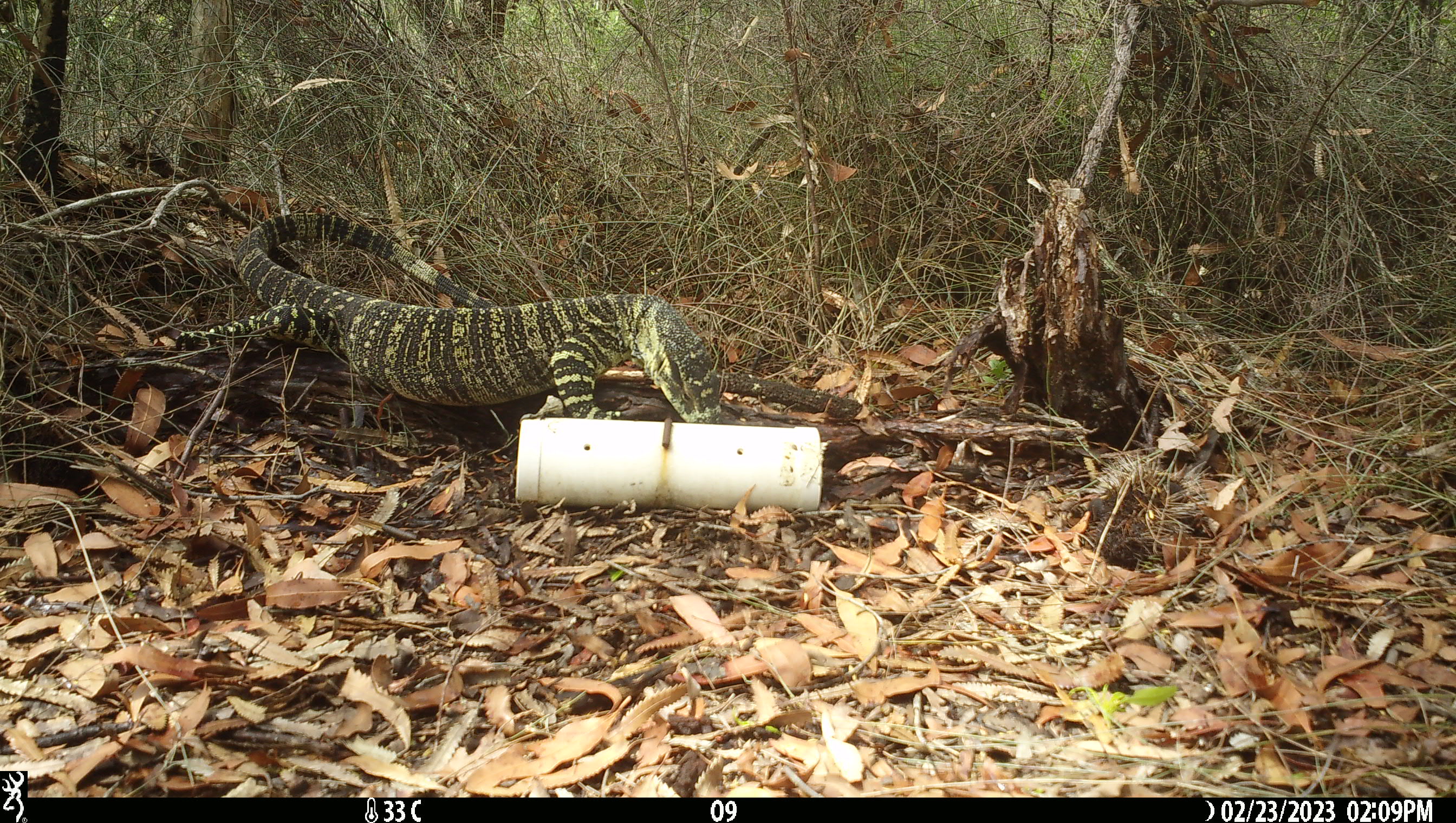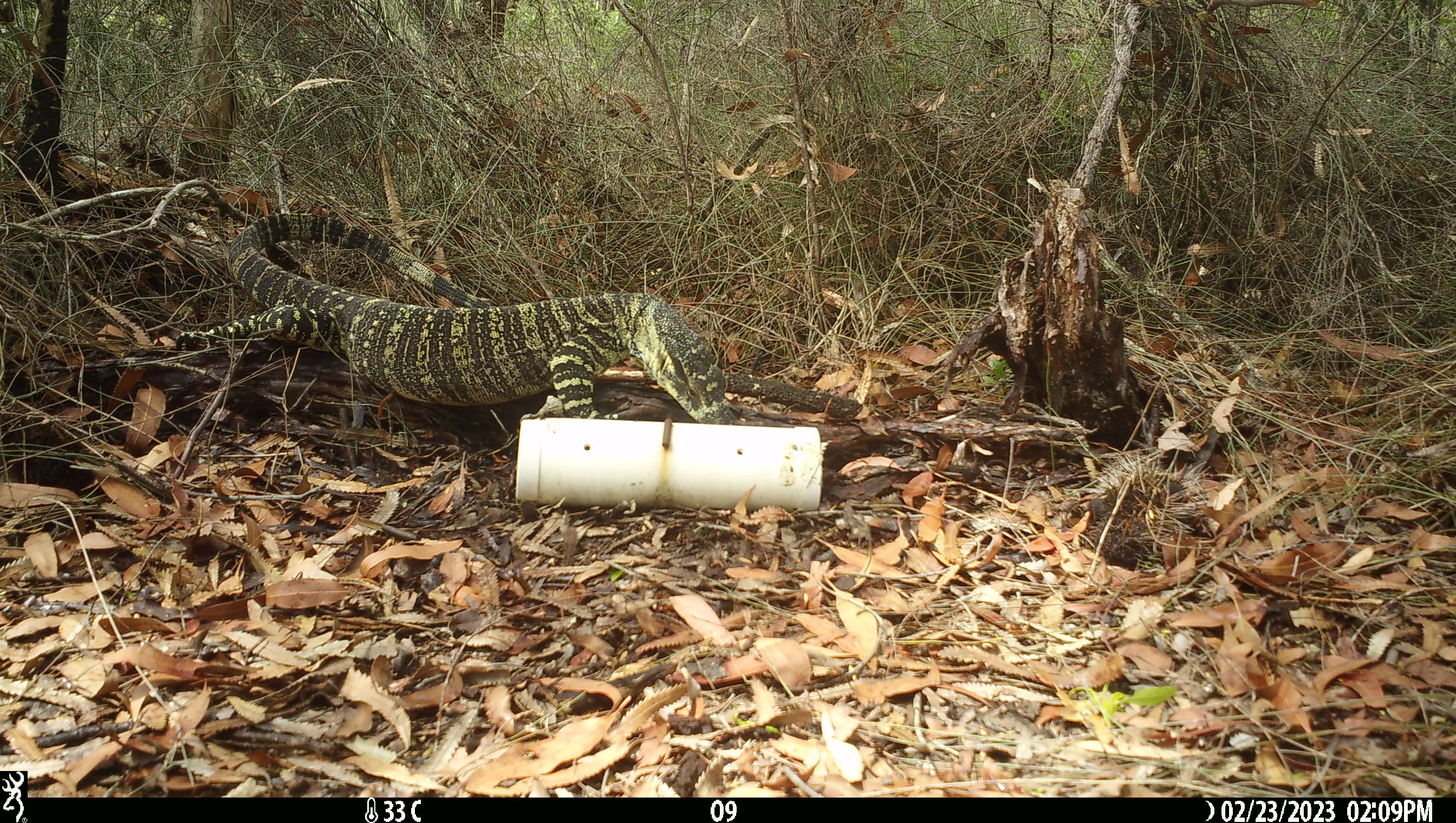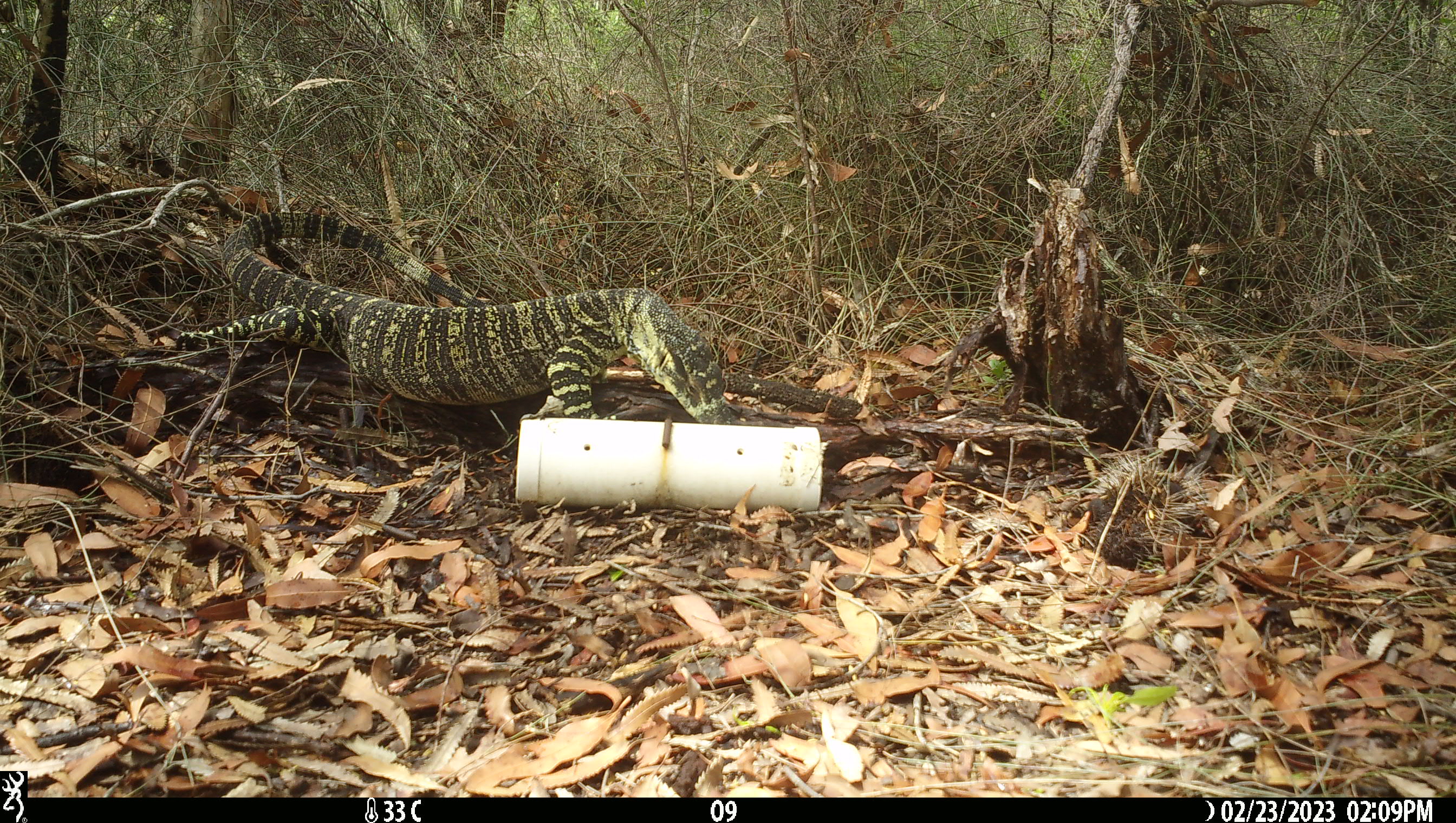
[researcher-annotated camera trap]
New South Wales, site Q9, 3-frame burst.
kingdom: Animalia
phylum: Chordata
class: Reptilia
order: Squamata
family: Varanidae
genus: Varanus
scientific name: Varanus varius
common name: lace monitor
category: goanna